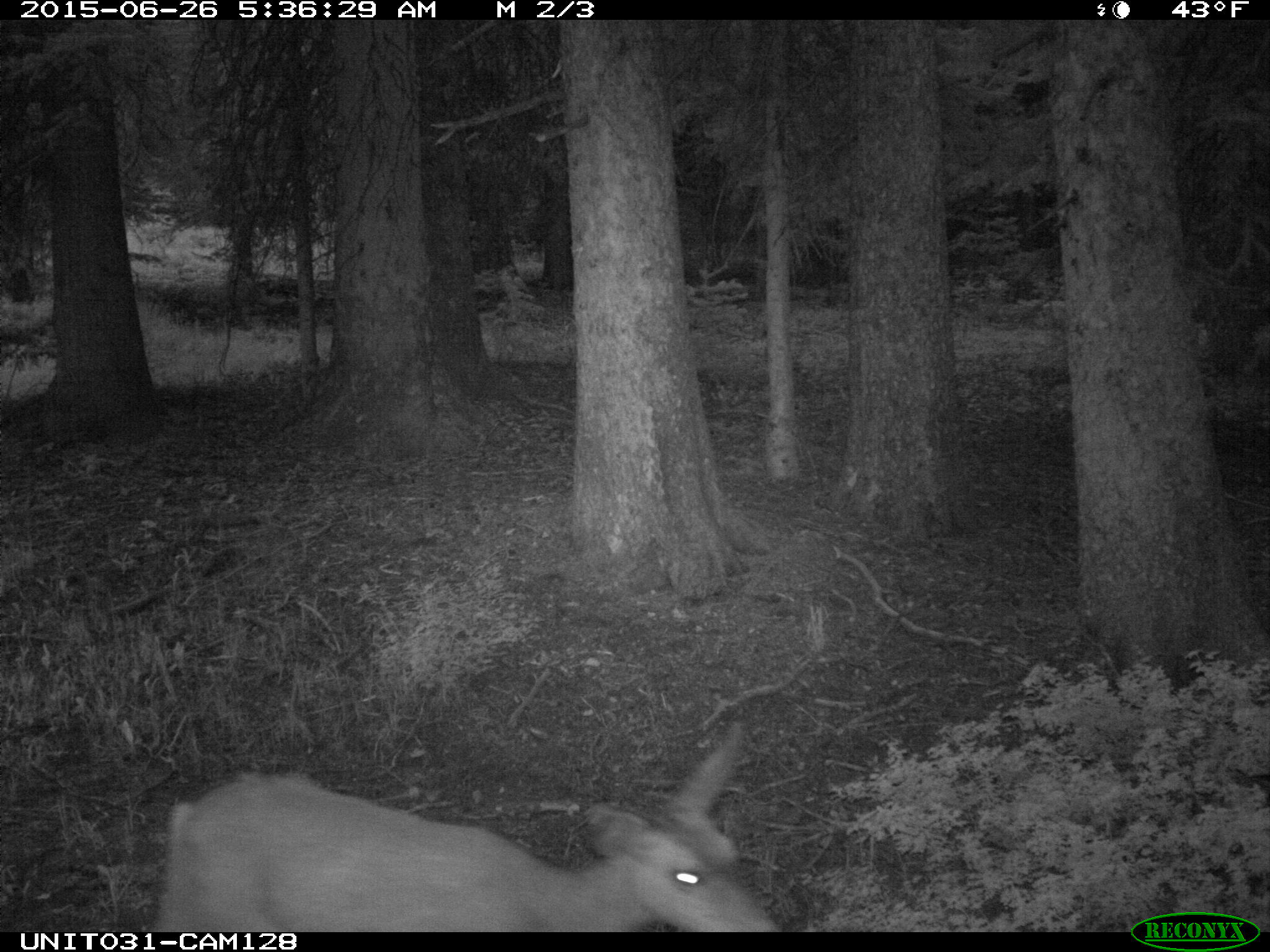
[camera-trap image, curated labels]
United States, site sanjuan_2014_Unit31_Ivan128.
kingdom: Animalia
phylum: Chordata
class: Mammalia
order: Artiodactyla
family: Cervidae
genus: Odocoileus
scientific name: Odocoileus hemionus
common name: mule deer